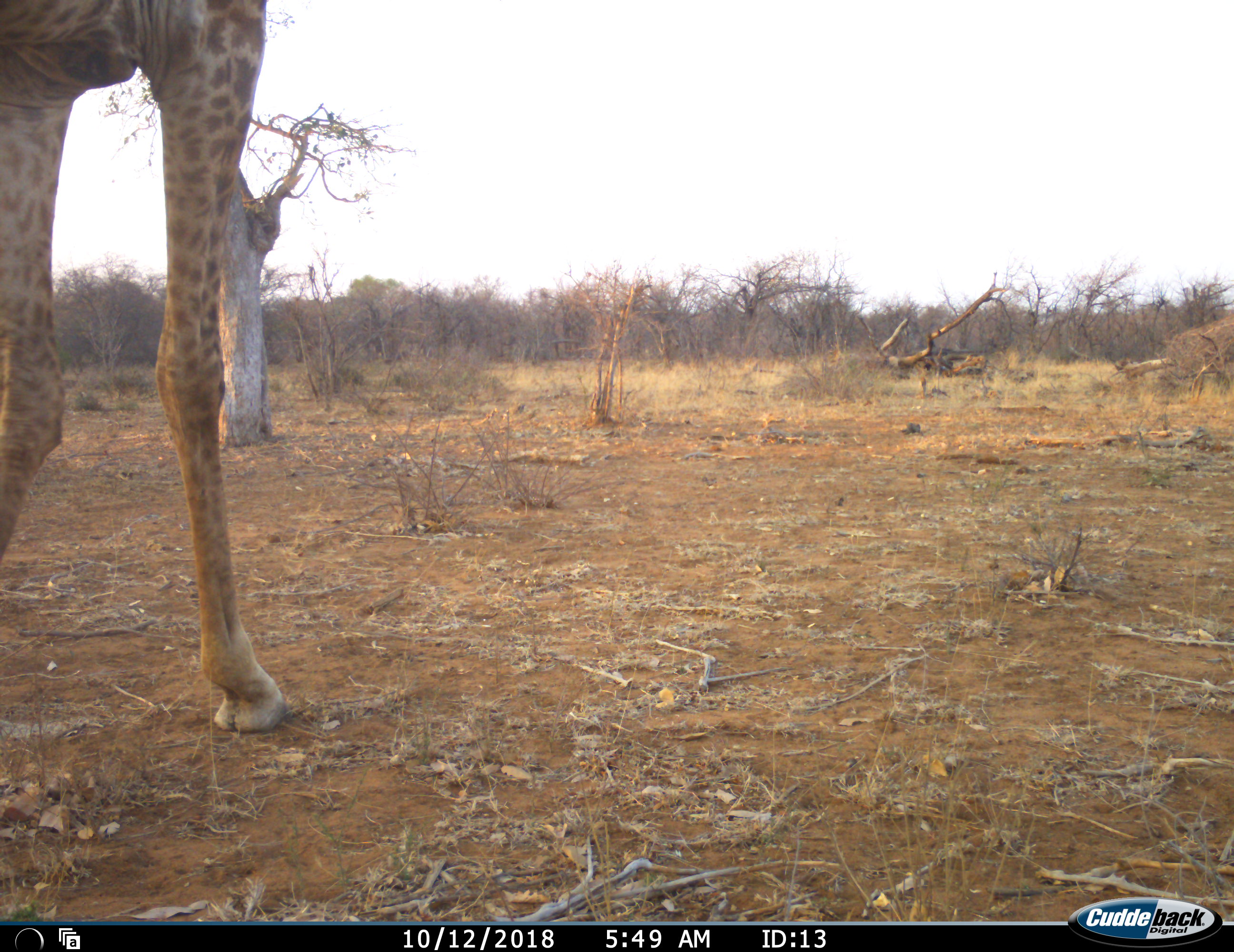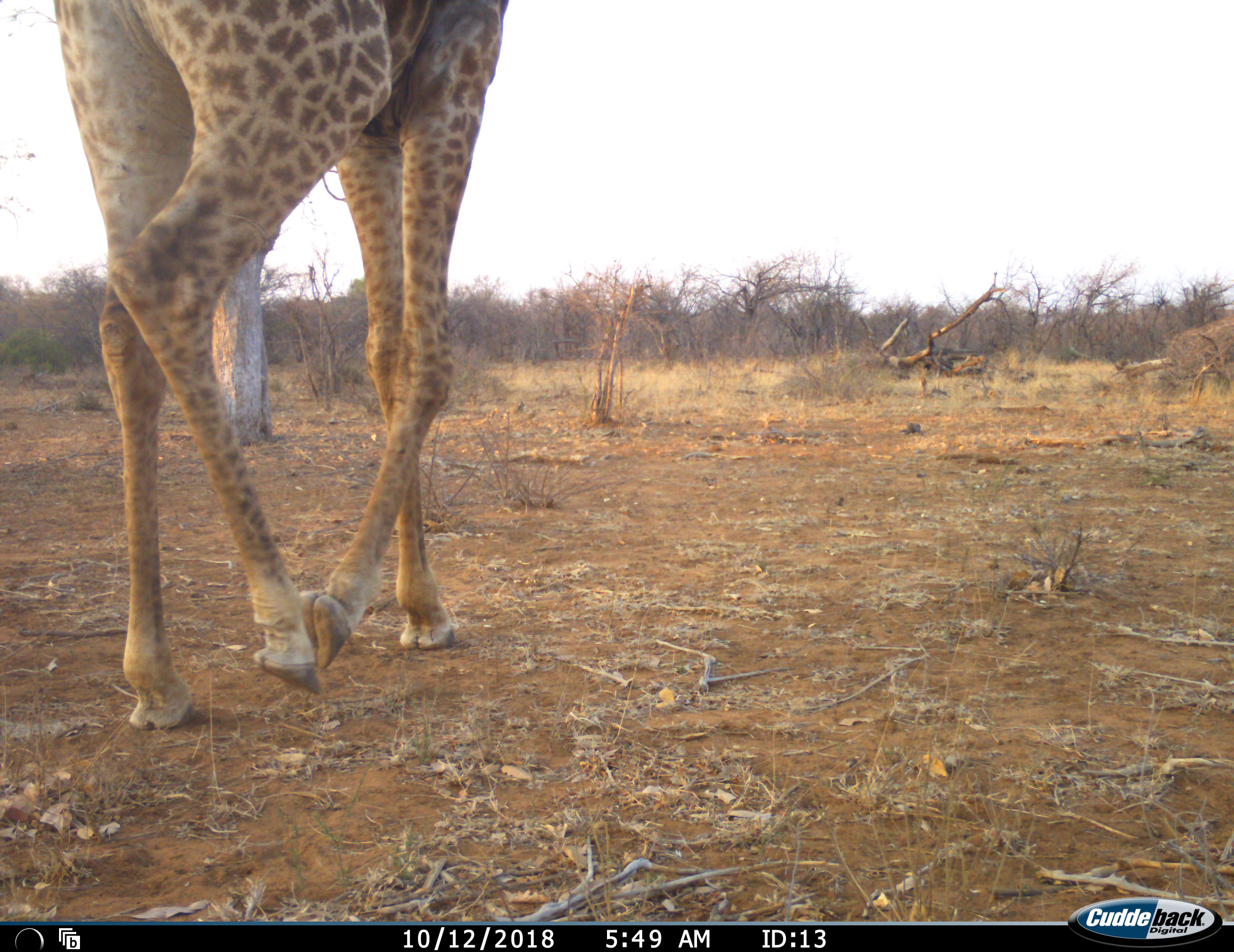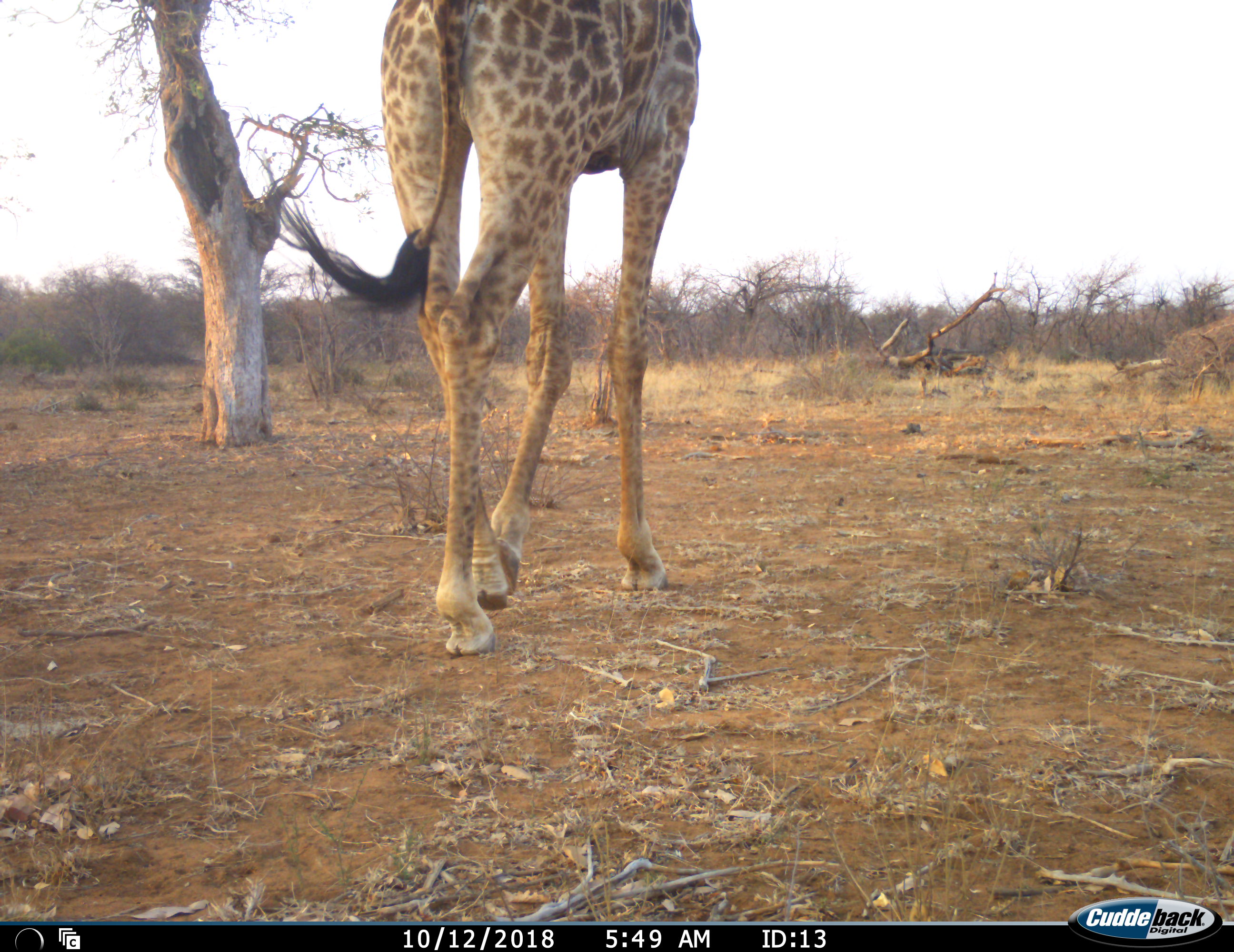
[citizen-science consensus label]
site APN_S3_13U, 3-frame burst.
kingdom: Animalia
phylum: Chordata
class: Mammalia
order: Artiodactyla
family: Giraffidae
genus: Giraffa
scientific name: Giraffa camelopardalis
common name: giraffe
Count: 1.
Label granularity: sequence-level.